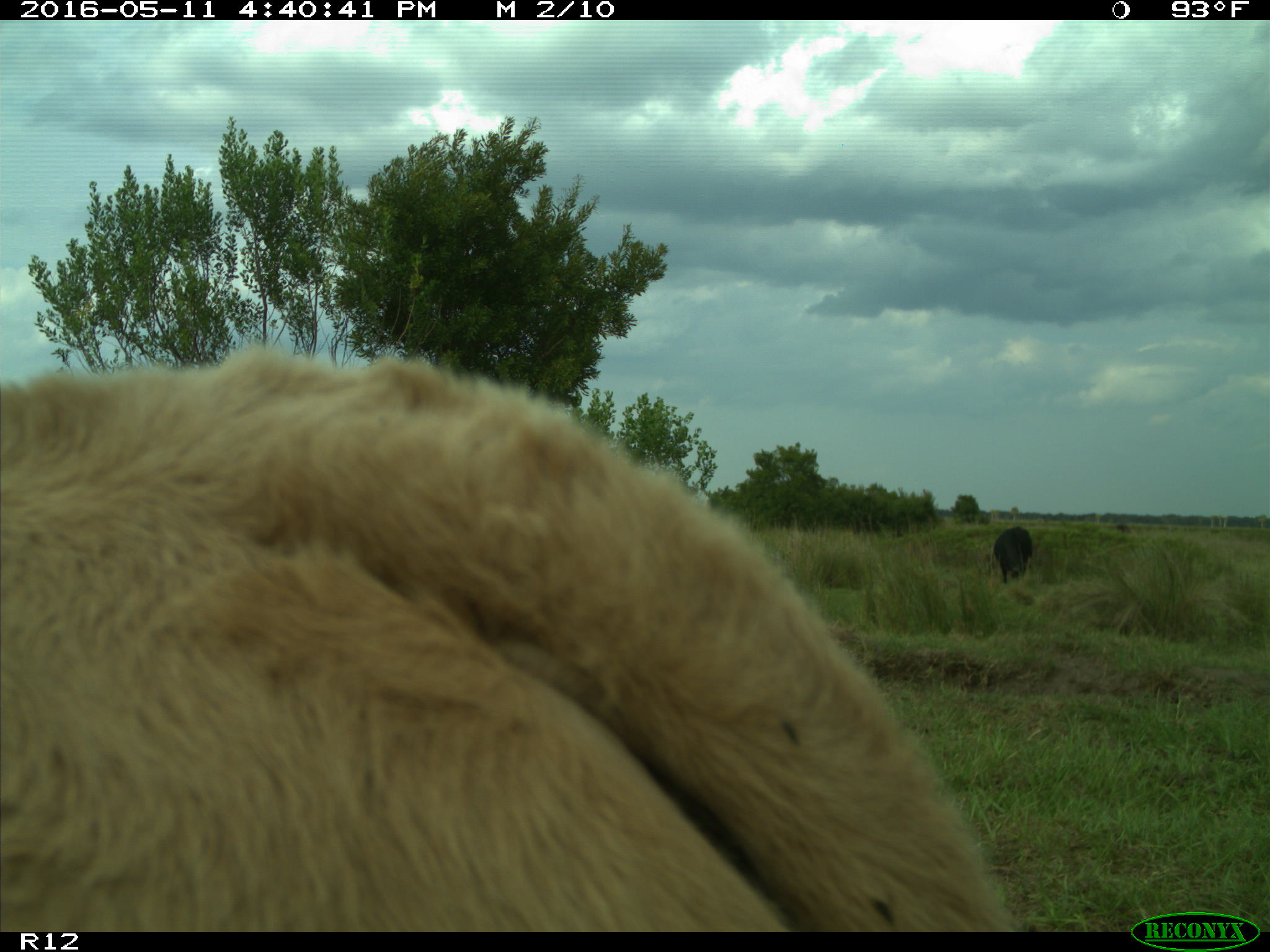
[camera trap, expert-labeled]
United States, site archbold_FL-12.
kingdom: Animalia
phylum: Chordata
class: Mammalia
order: Artiodactyla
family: Bovidae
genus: Bos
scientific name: Bos taurus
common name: domestic cow